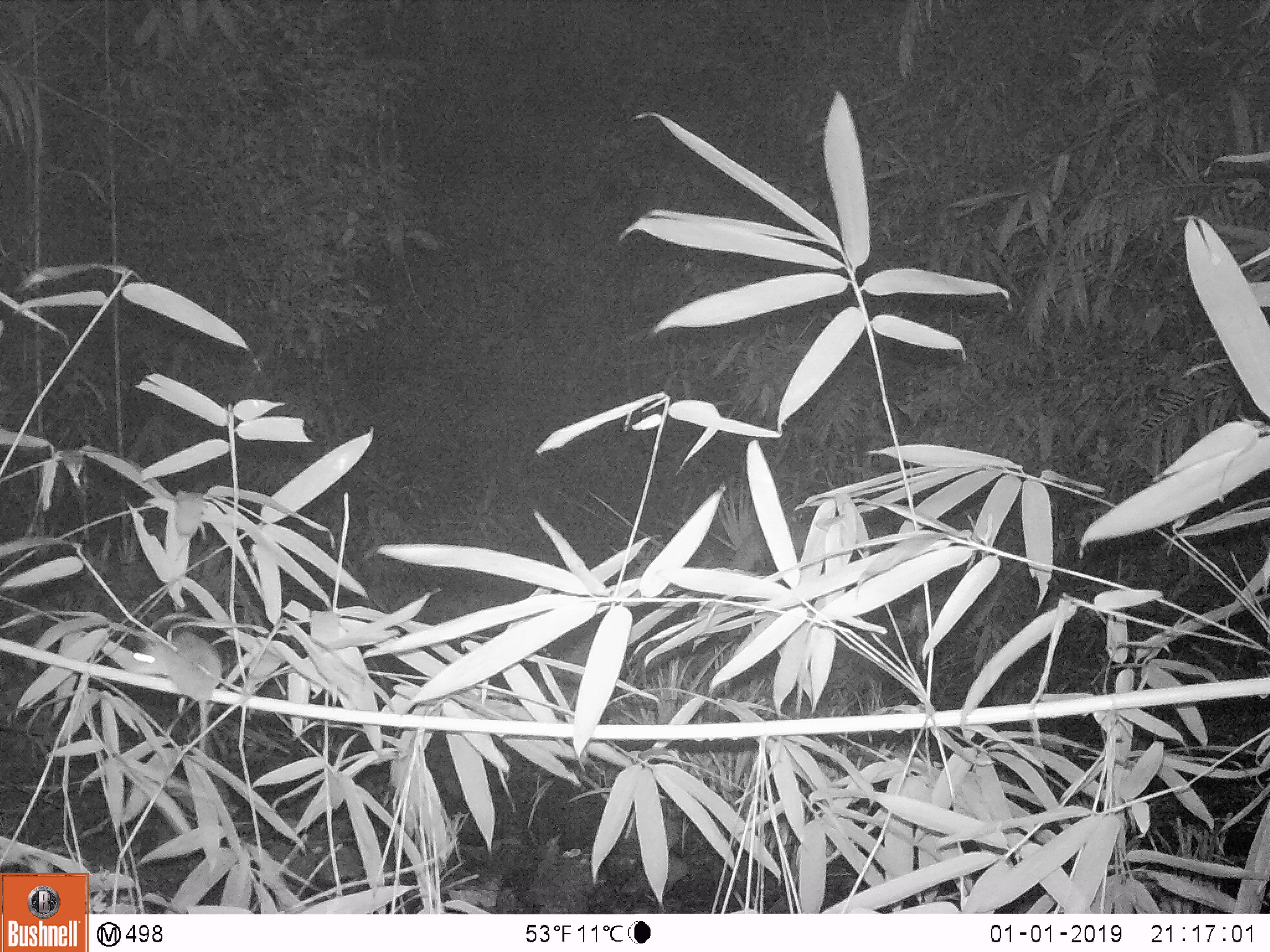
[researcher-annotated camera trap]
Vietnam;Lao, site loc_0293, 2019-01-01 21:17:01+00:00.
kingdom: Animalia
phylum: Chordata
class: Mammalia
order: Rodentia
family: Muridae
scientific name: Muridae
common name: old-world mice and rats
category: unidentified murid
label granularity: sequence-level